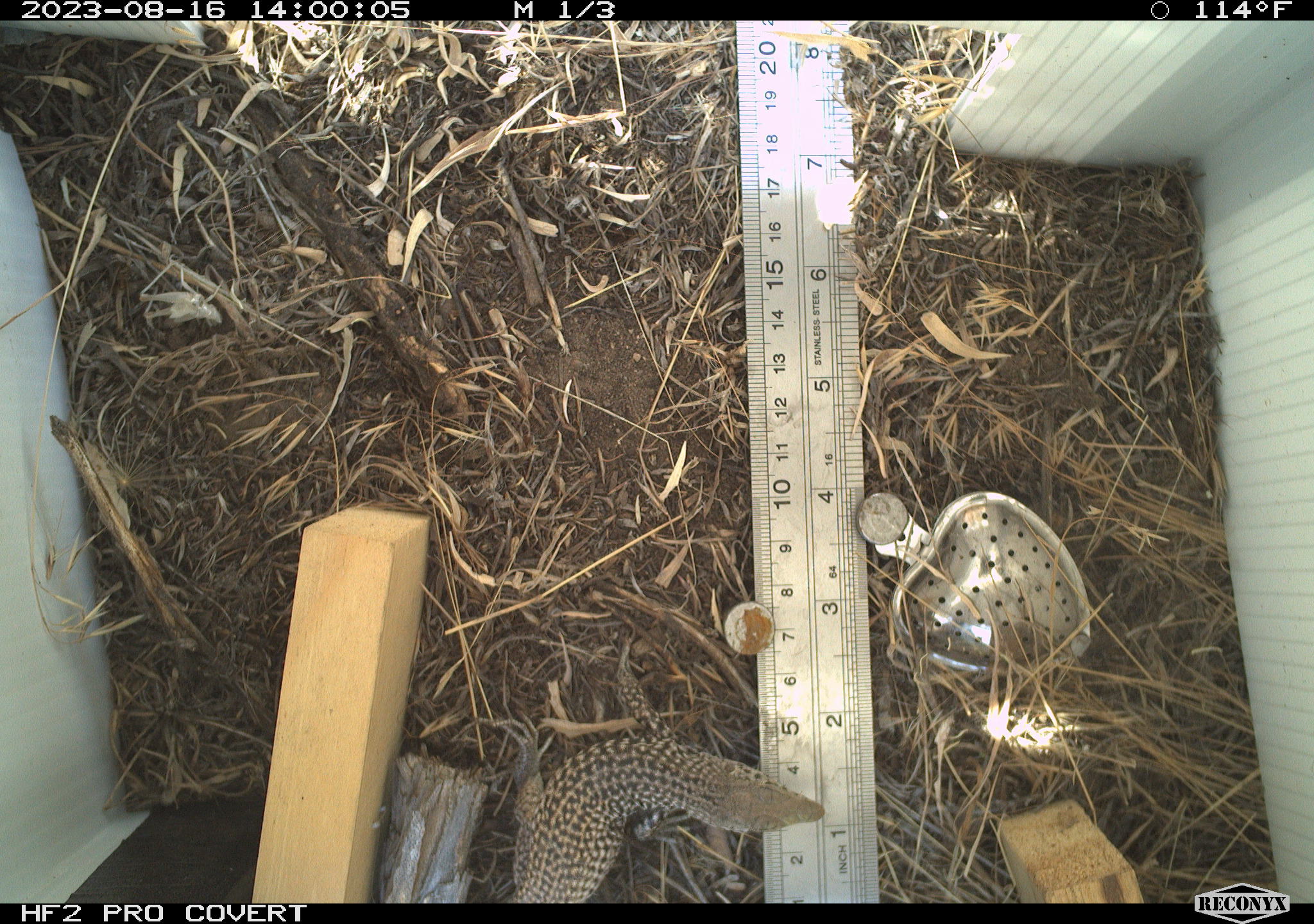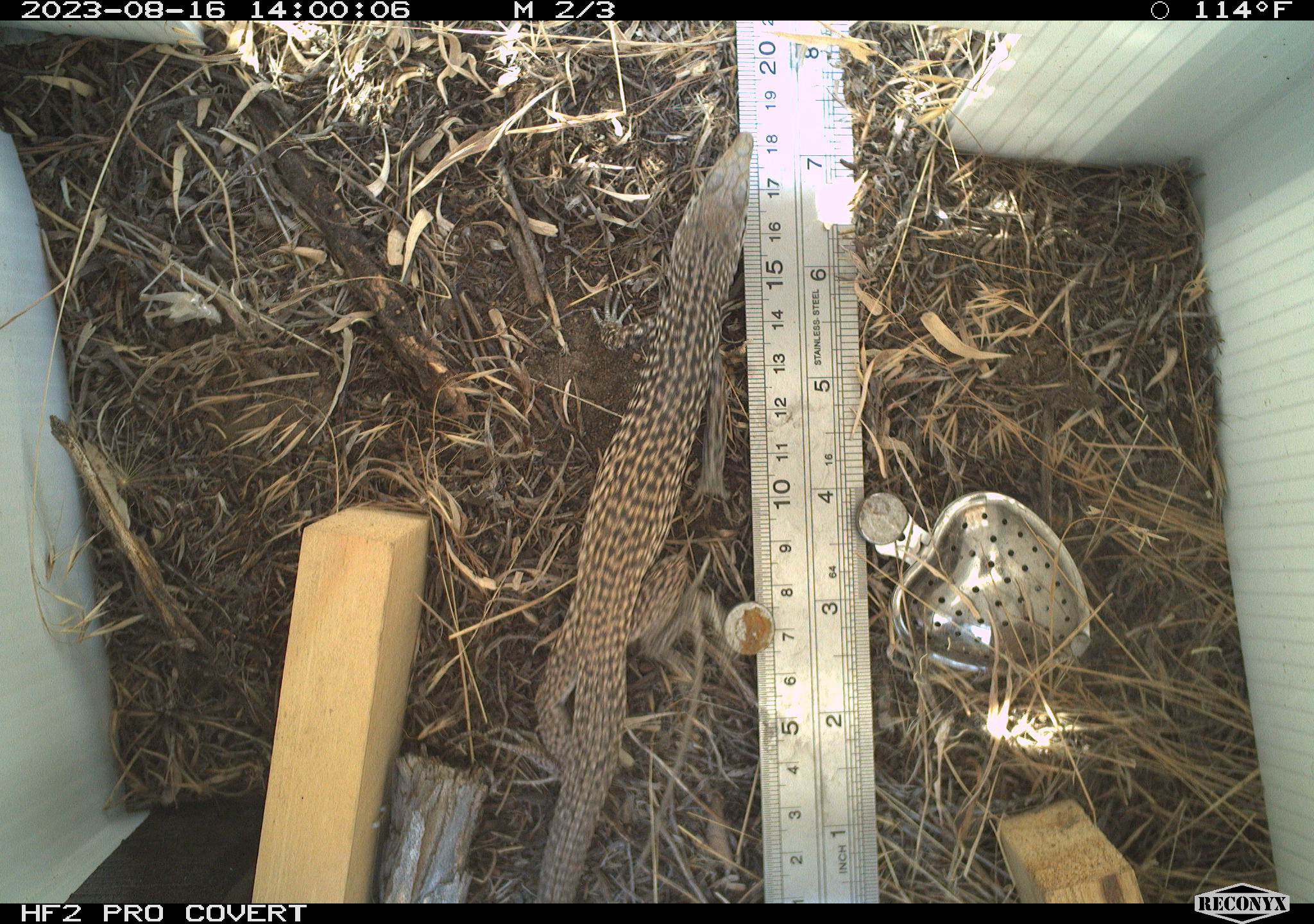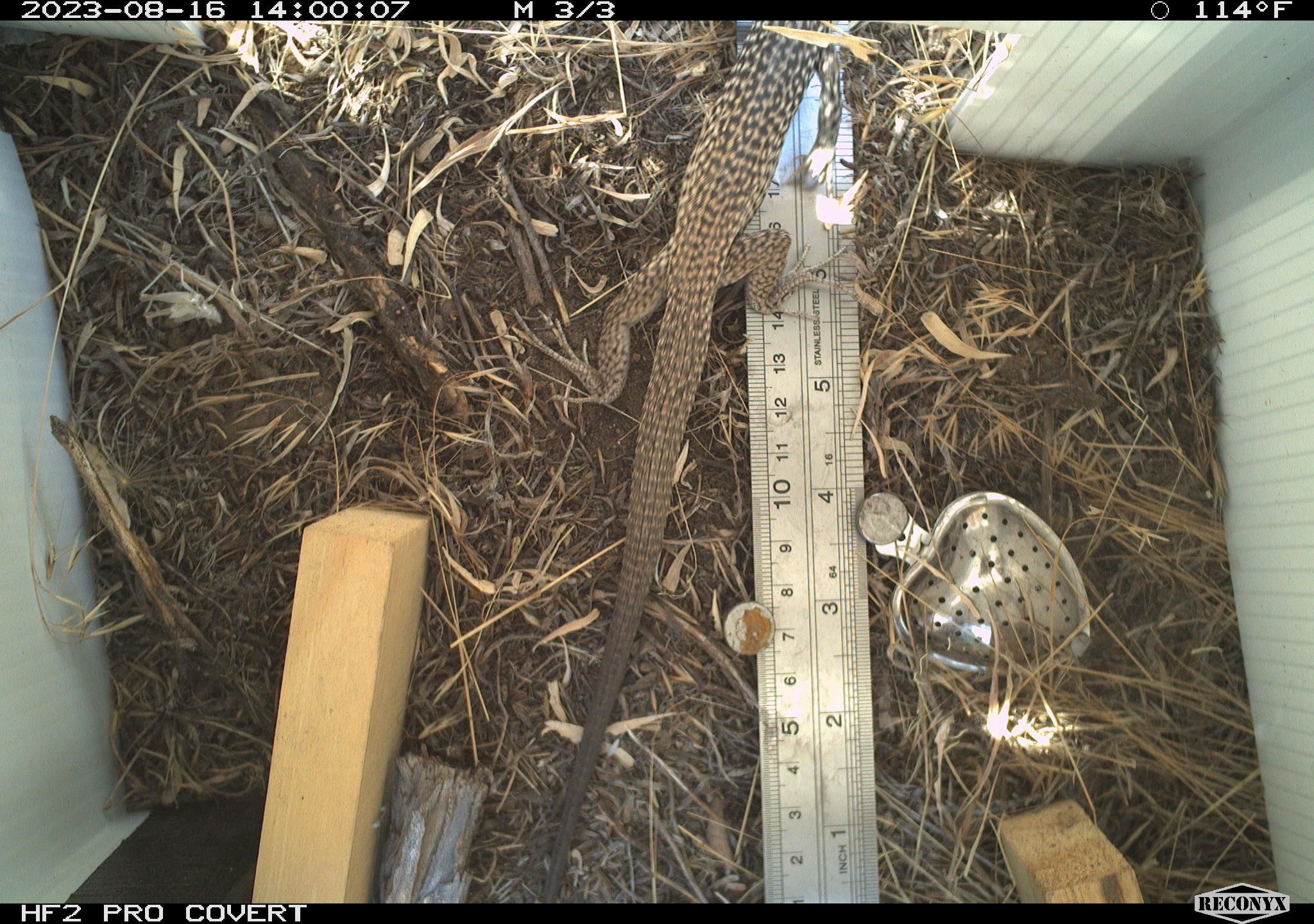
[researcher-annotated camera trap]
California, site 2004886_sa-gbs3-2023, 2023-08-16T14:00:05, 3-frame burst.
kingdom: Animalia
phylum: Chordata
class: Reptilia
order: Squamata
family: Teiidae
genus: Aspidoscelis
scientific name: Aspidoscelis tigris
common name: western whiptail